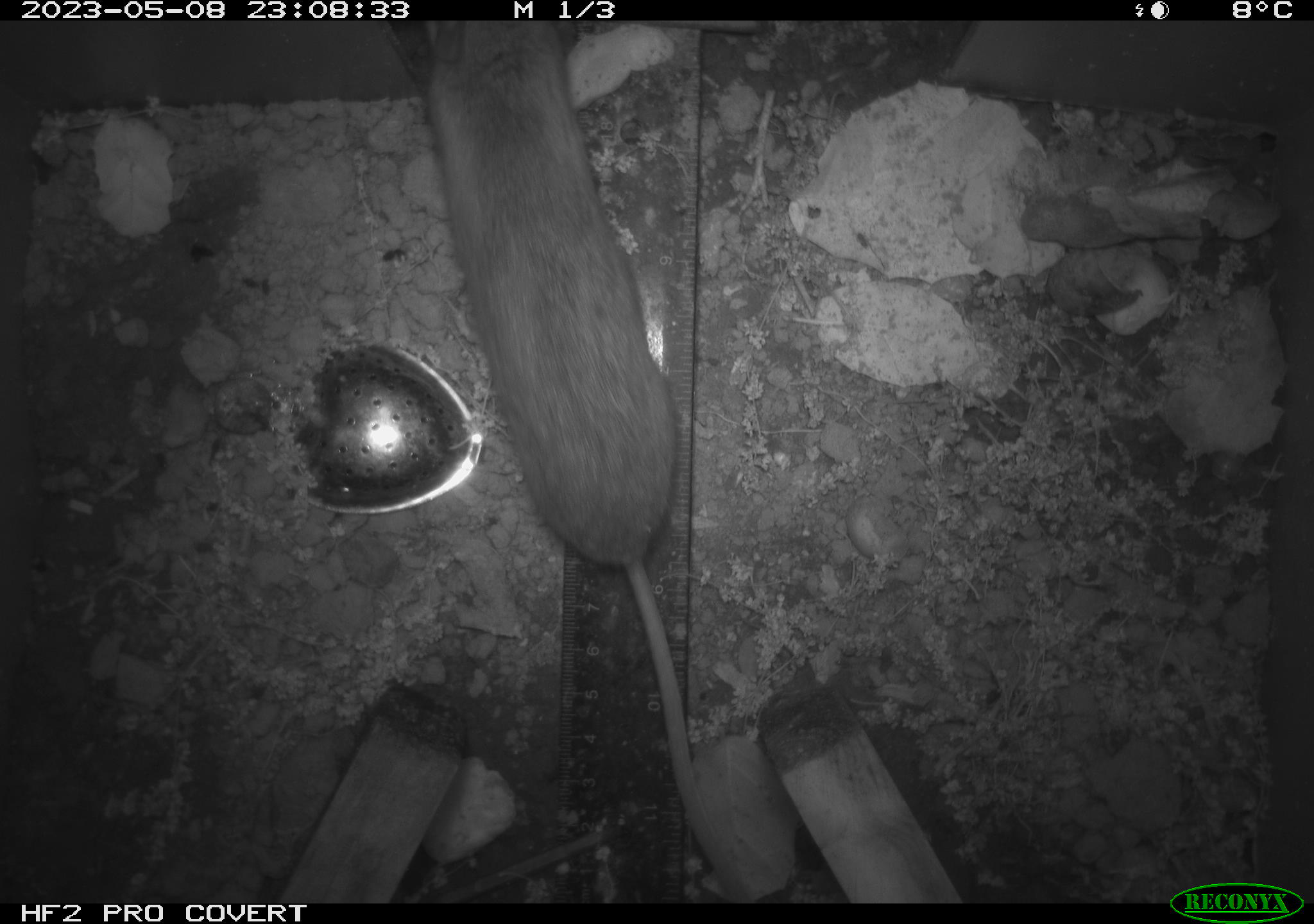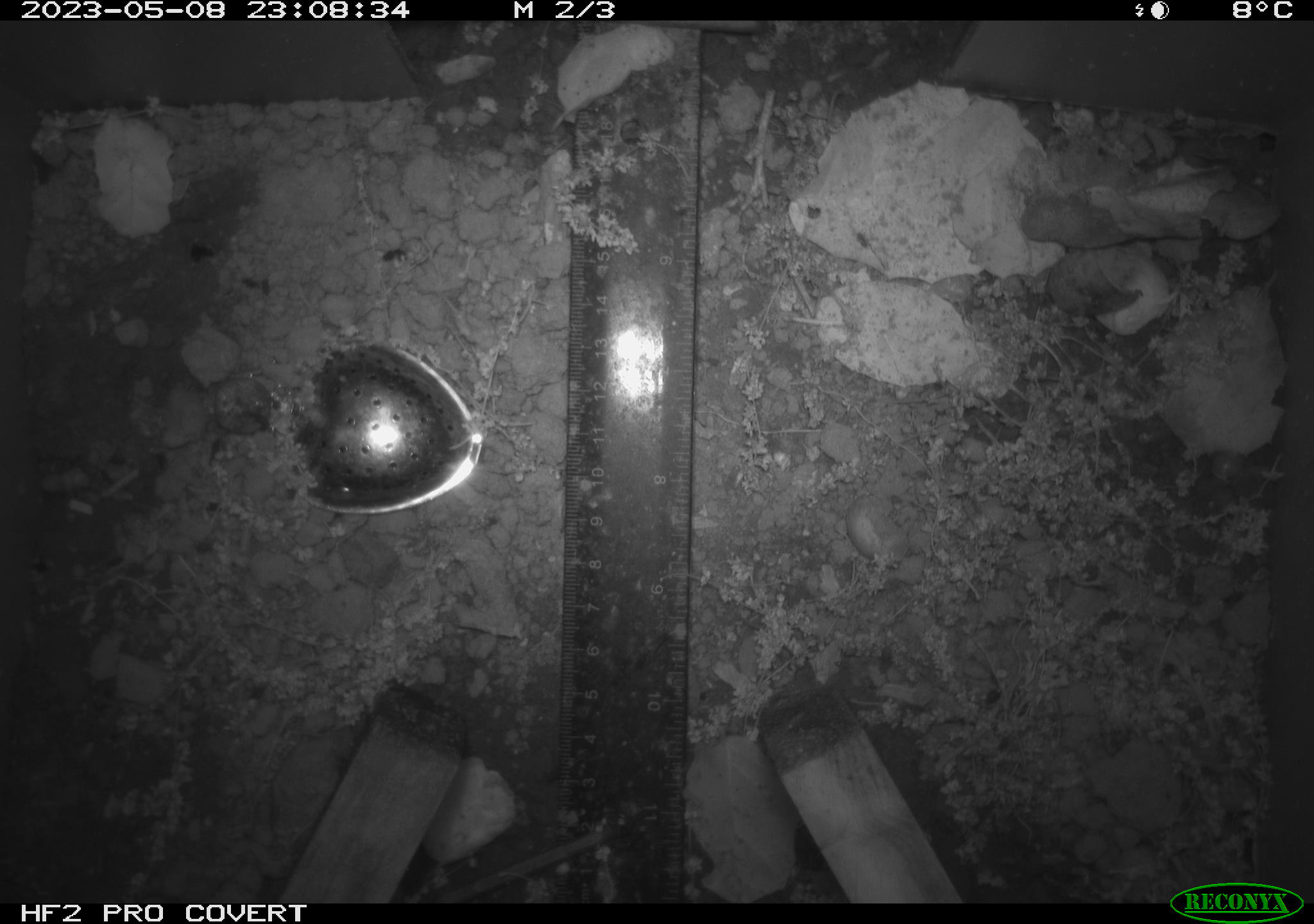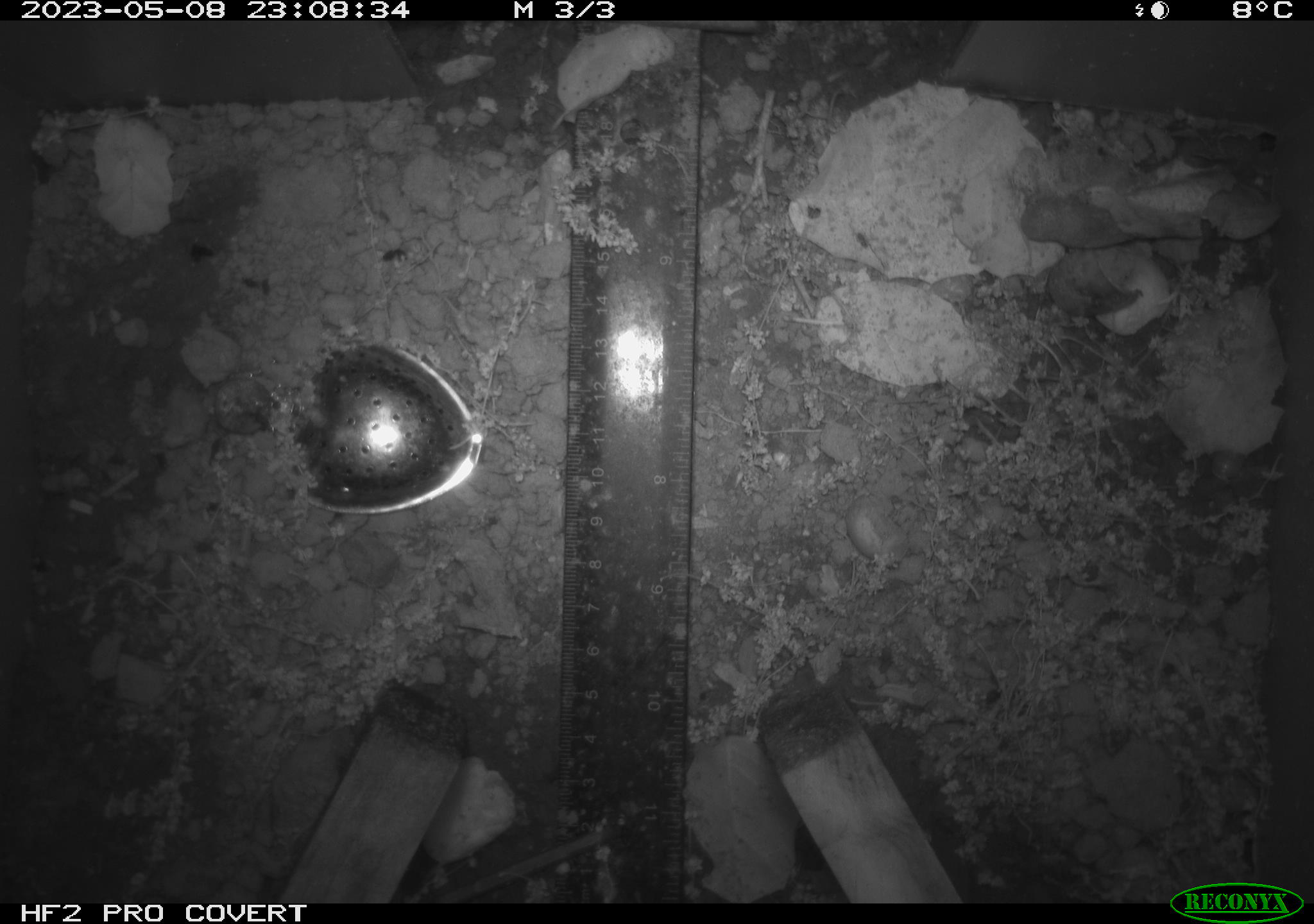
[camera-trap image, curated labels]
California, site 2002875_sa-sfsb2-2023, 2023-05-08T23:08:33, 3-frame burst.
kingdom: Animalia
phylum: Chordata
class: Mammalia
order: Rodentia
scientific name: Rodentia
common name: mouse species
Mouse species (Rodentia).